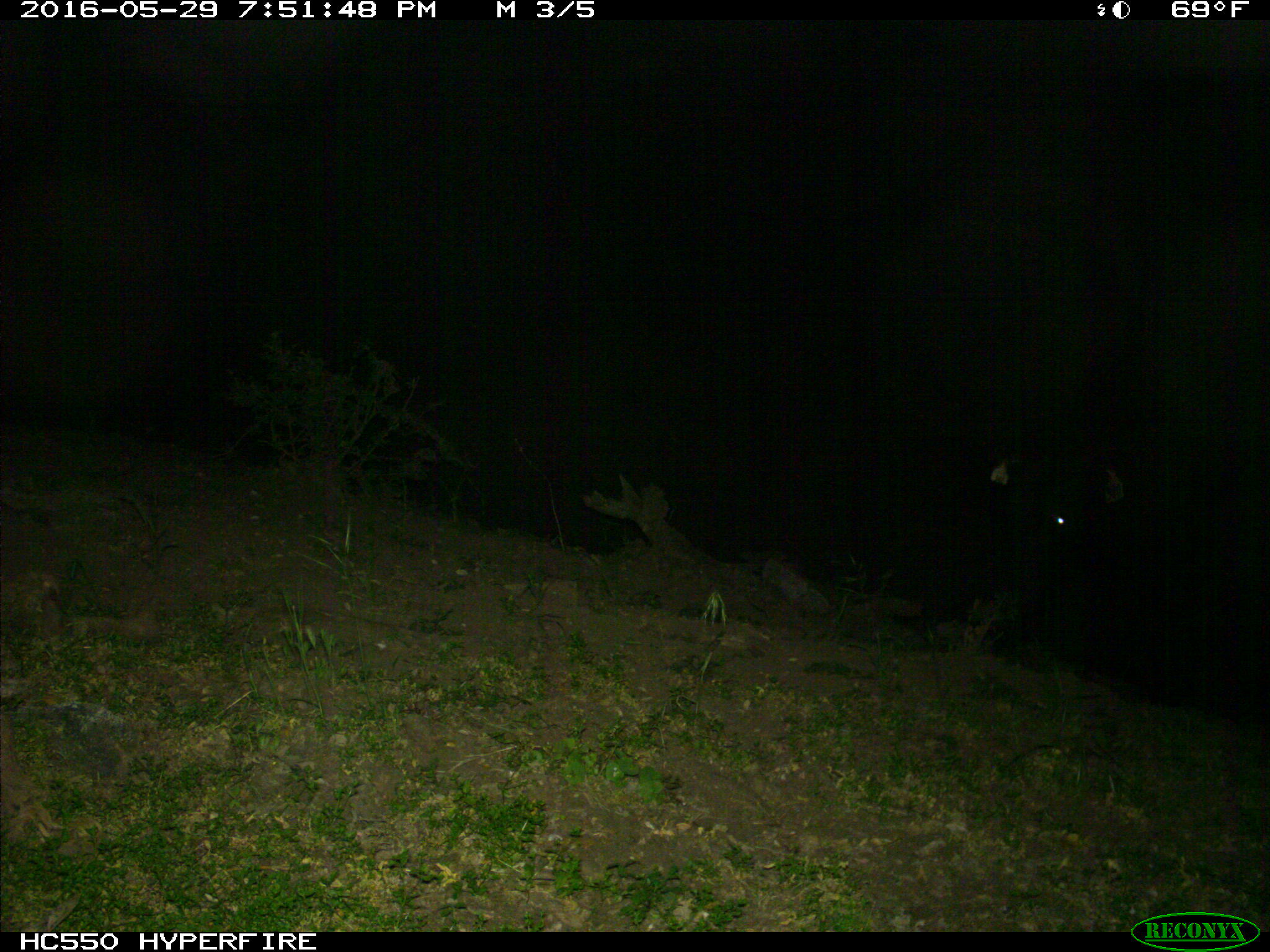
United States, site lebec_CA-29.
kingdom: Animalia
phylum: Chordata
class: Mammalia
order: Artiodactyla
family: Bovidae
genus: Bos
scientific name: Bos taurus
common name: domestic cow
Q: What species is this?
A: Bos taurus (domestic cow).